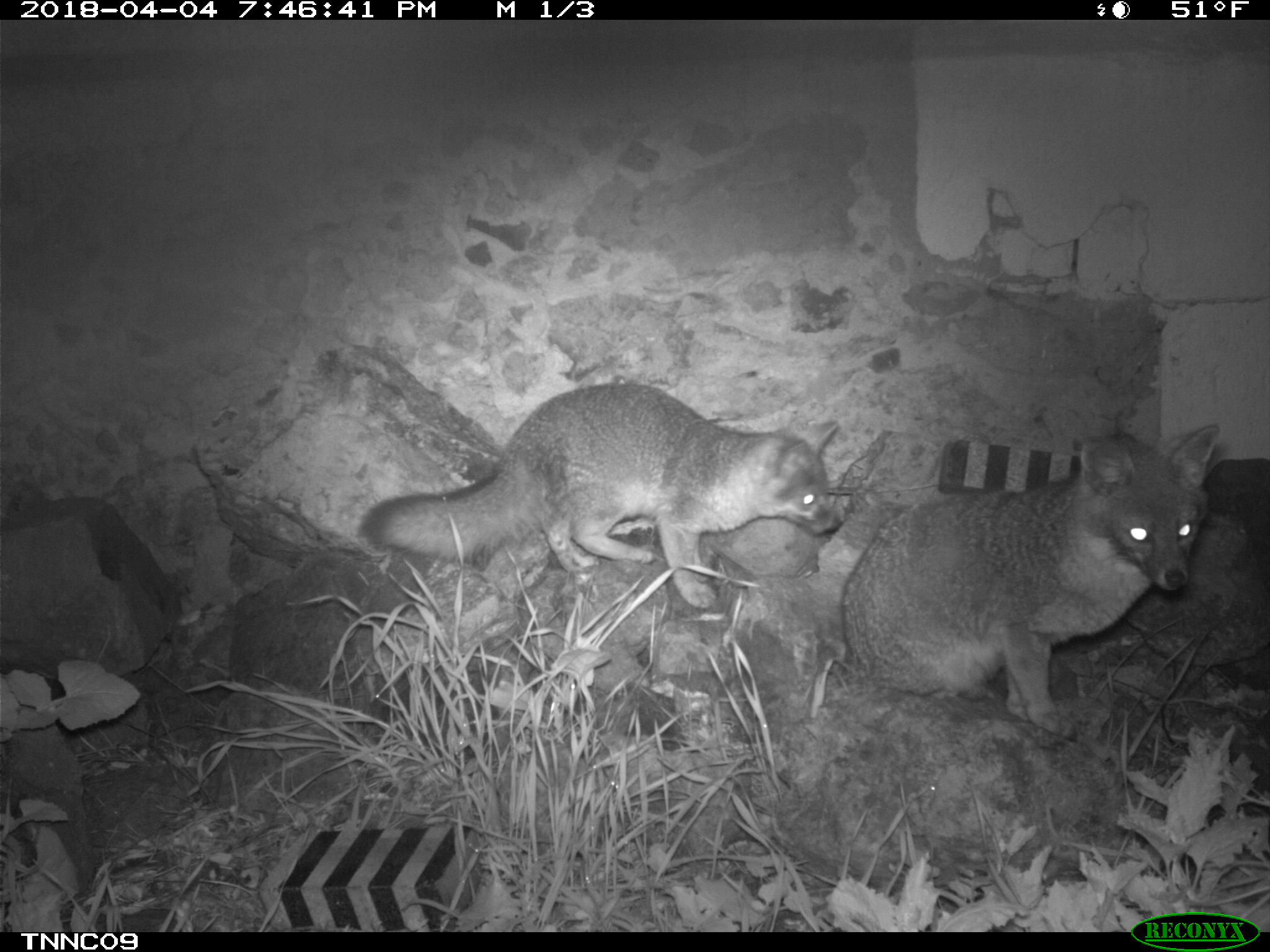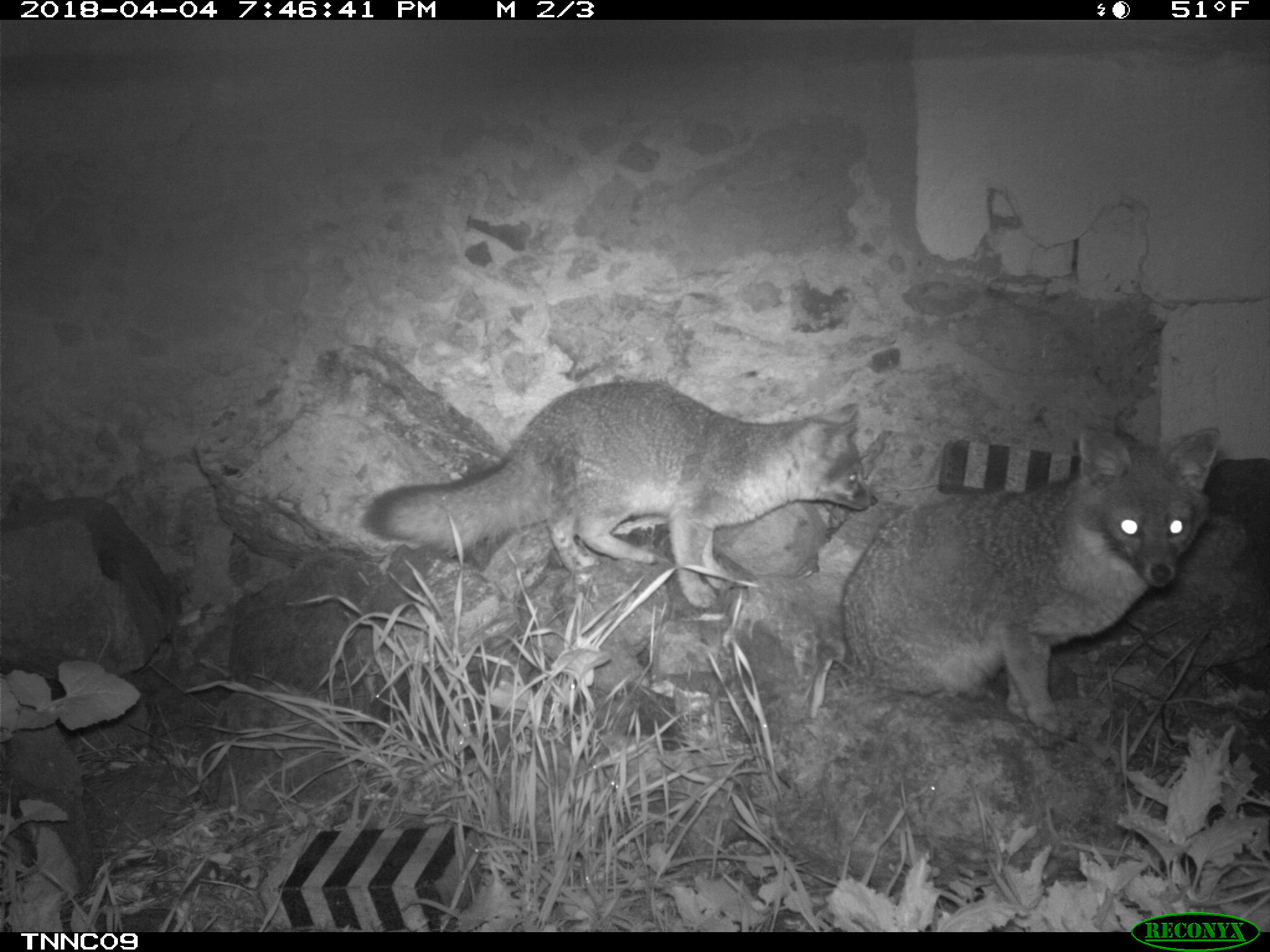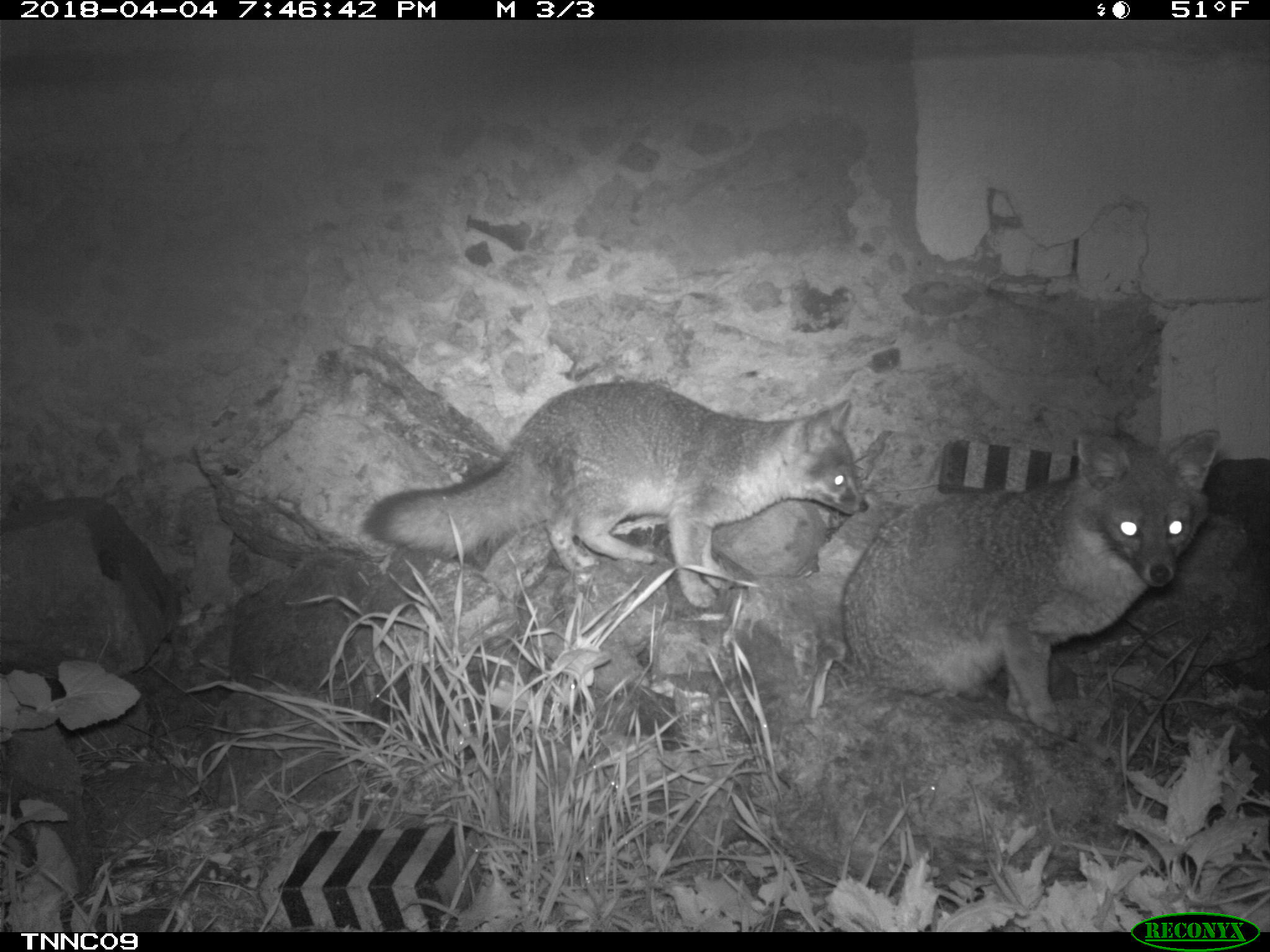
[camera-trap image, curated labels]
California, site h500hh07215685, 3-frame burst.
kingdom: Animalia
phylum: Chordata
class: Mammalia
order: Carnivora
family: Canidae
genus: Urocyon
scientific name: Urocyon littoralis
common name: island fox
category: fox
Fox (island fox) (Urocyon littoralis).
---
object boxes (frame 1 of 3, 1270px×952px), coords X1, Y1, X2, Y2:
fox: 842, 419, 1220, 738; 358, 382, 840, 606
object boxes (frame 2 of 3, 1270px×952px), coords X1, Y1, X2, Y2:
fox: 837, 423, 1220, 740; 362, 378, 879, 609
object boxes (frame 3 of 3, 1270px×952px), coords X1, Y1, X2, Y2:
fox: 840, 428, 1220, 739; 361, 381, 867, 608